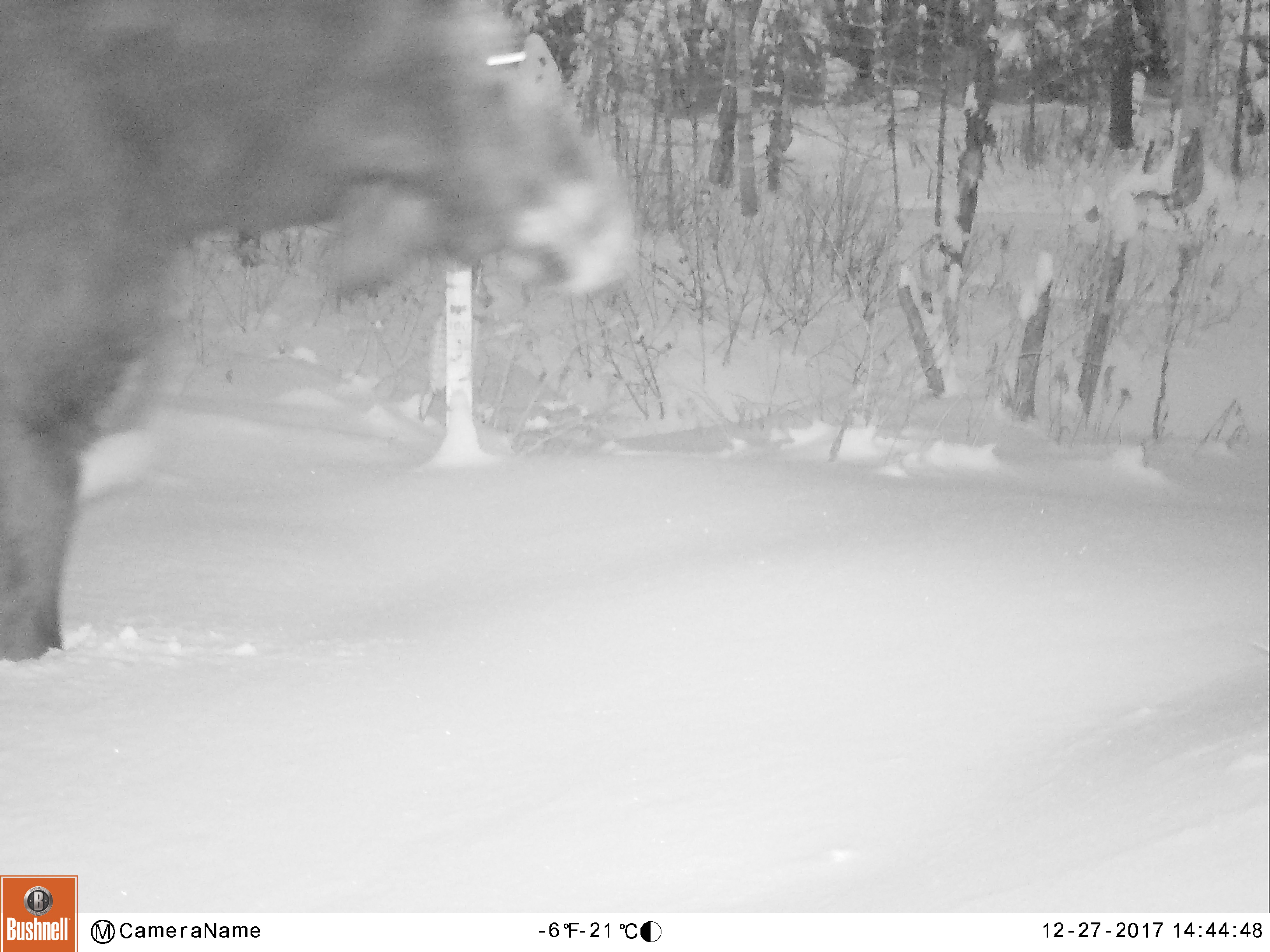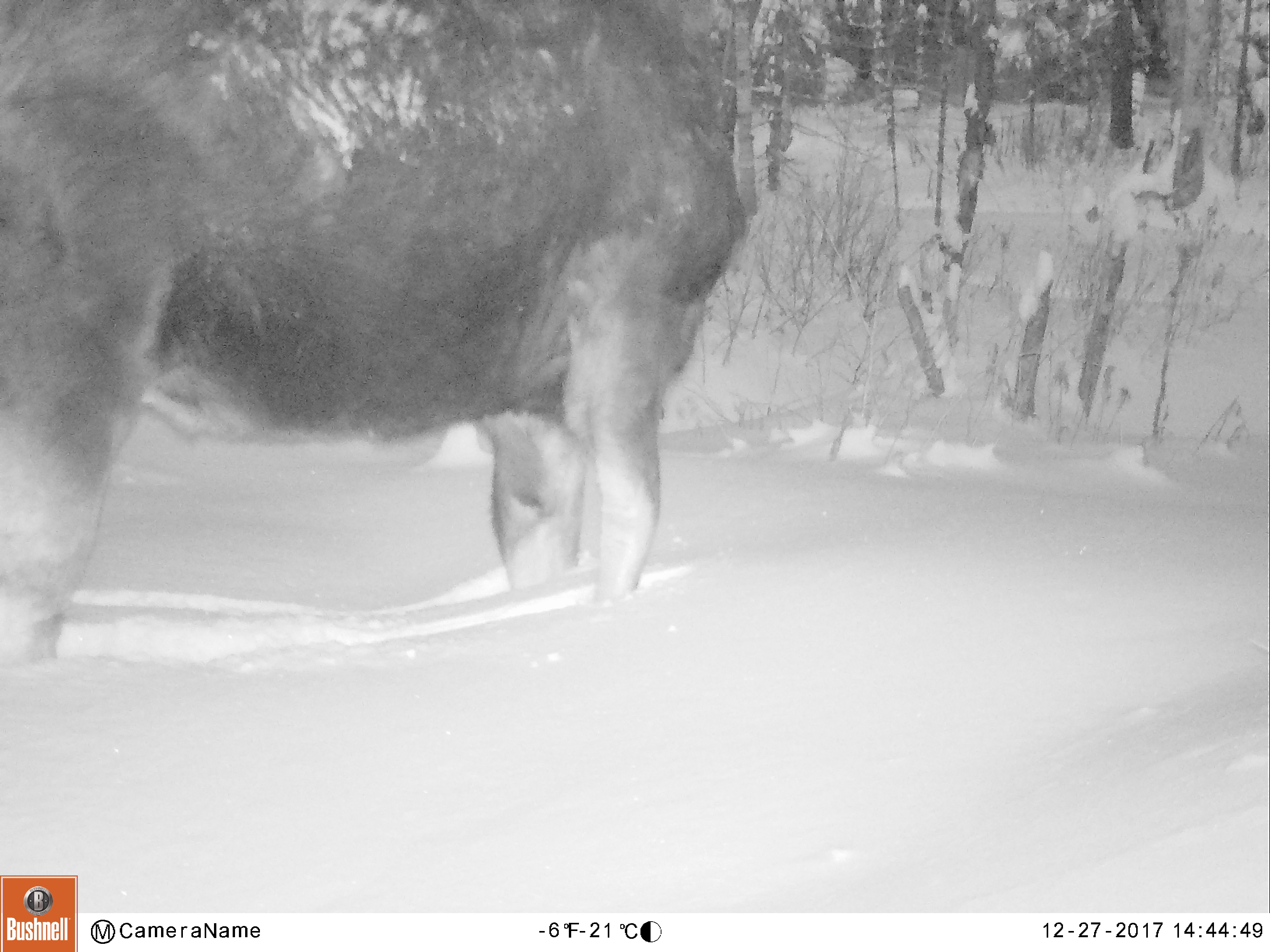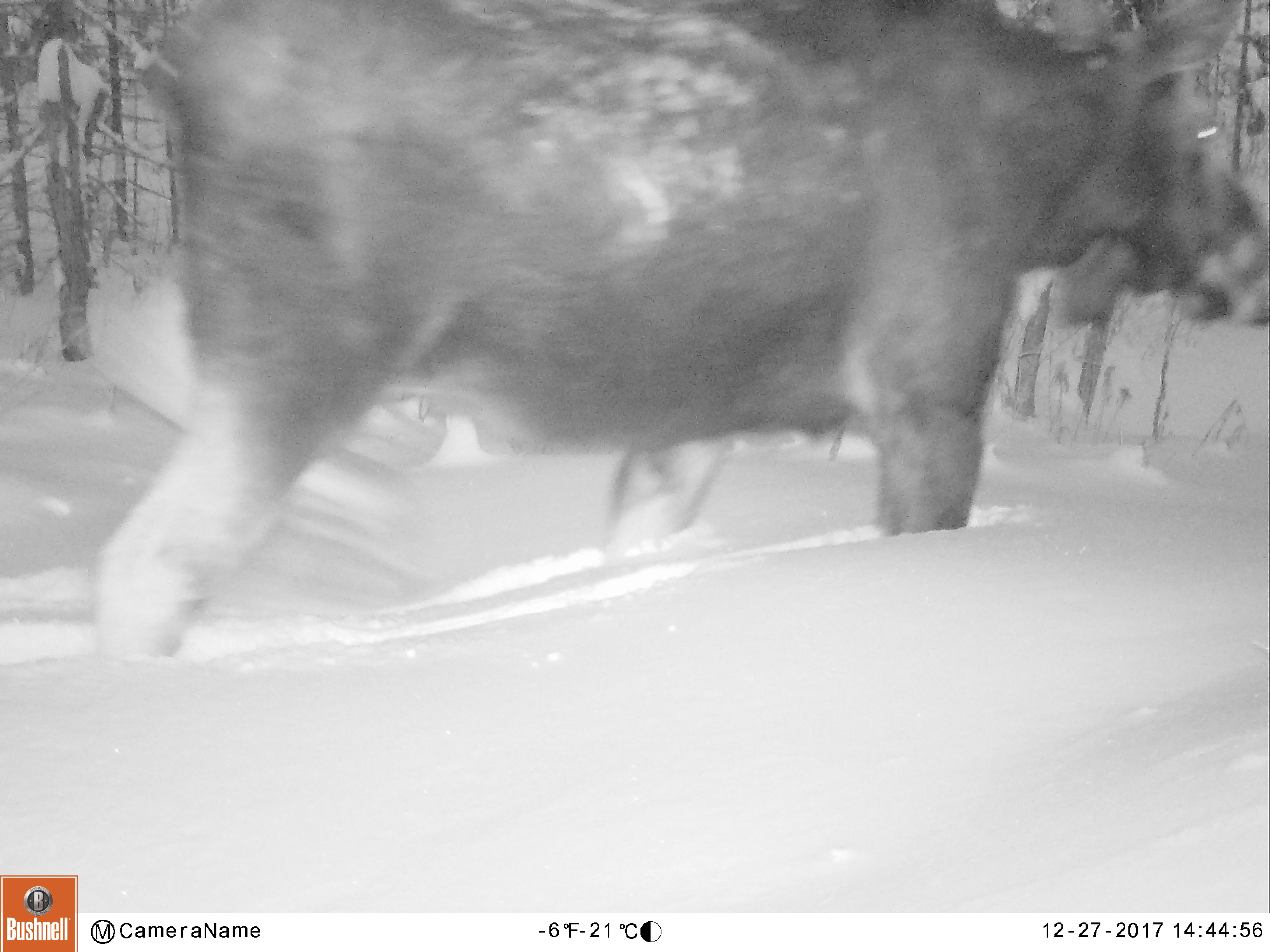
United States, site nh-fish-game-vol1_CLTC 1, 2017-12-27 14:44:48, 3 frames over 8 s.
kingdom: Animalia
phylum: Chordata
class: Mammalia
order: Artiodactyla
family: Cervidae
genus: Alces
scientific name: Alces alces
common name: moose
Moose (Alces alces).